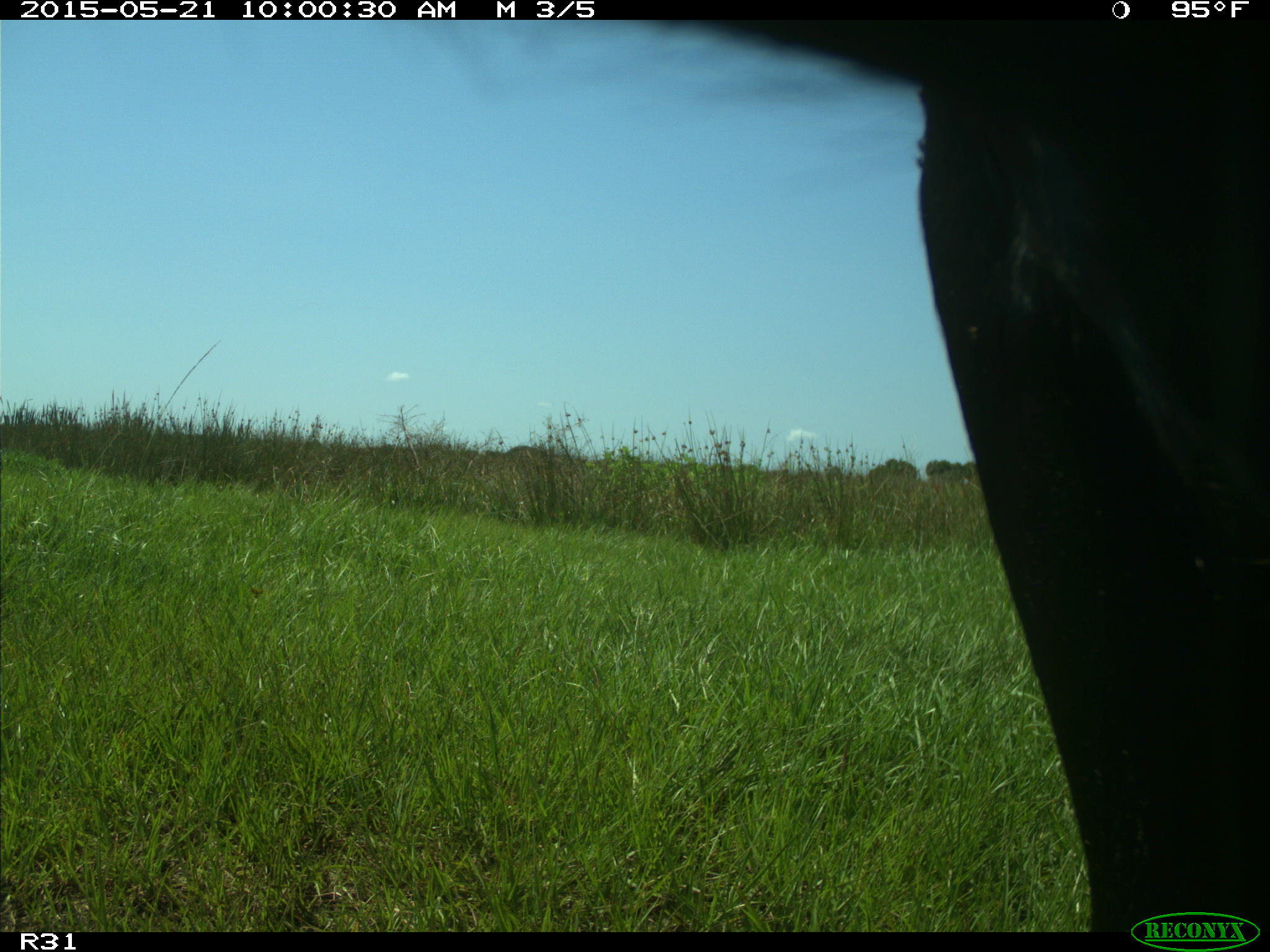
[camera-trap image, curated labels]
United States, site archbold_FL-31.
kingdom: Animalia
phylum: Chordata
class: Mammalia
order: Artiodactyla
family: Bovidae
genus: Bos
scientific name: Bos taurus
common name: domestic cow